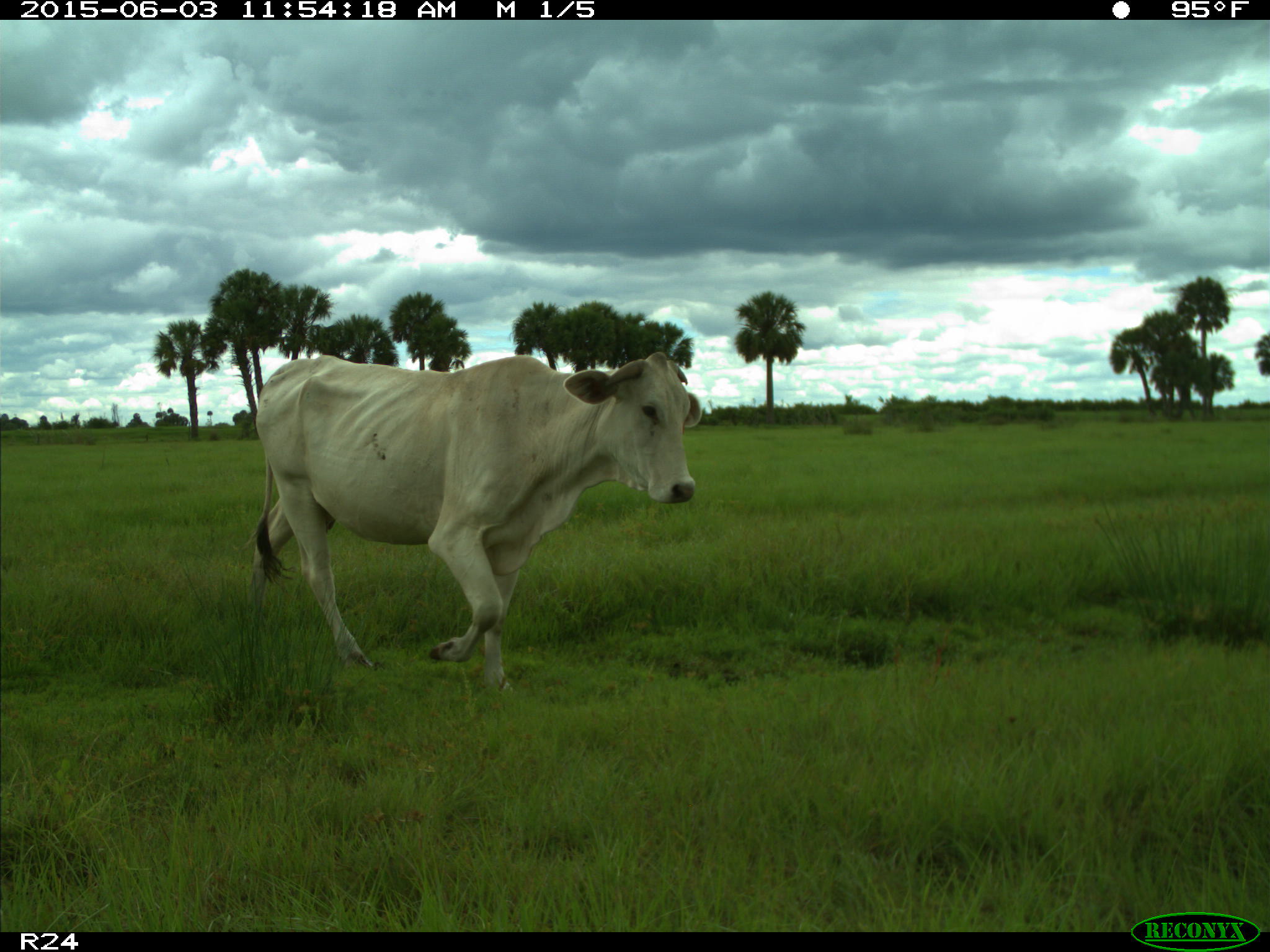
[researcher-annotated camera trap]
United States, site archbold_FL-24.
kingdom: Animalia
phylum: Chordata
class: Mammalia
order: Artiodactyla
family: Bovidae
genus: Bos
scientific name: Bos taurus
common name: domestic cow